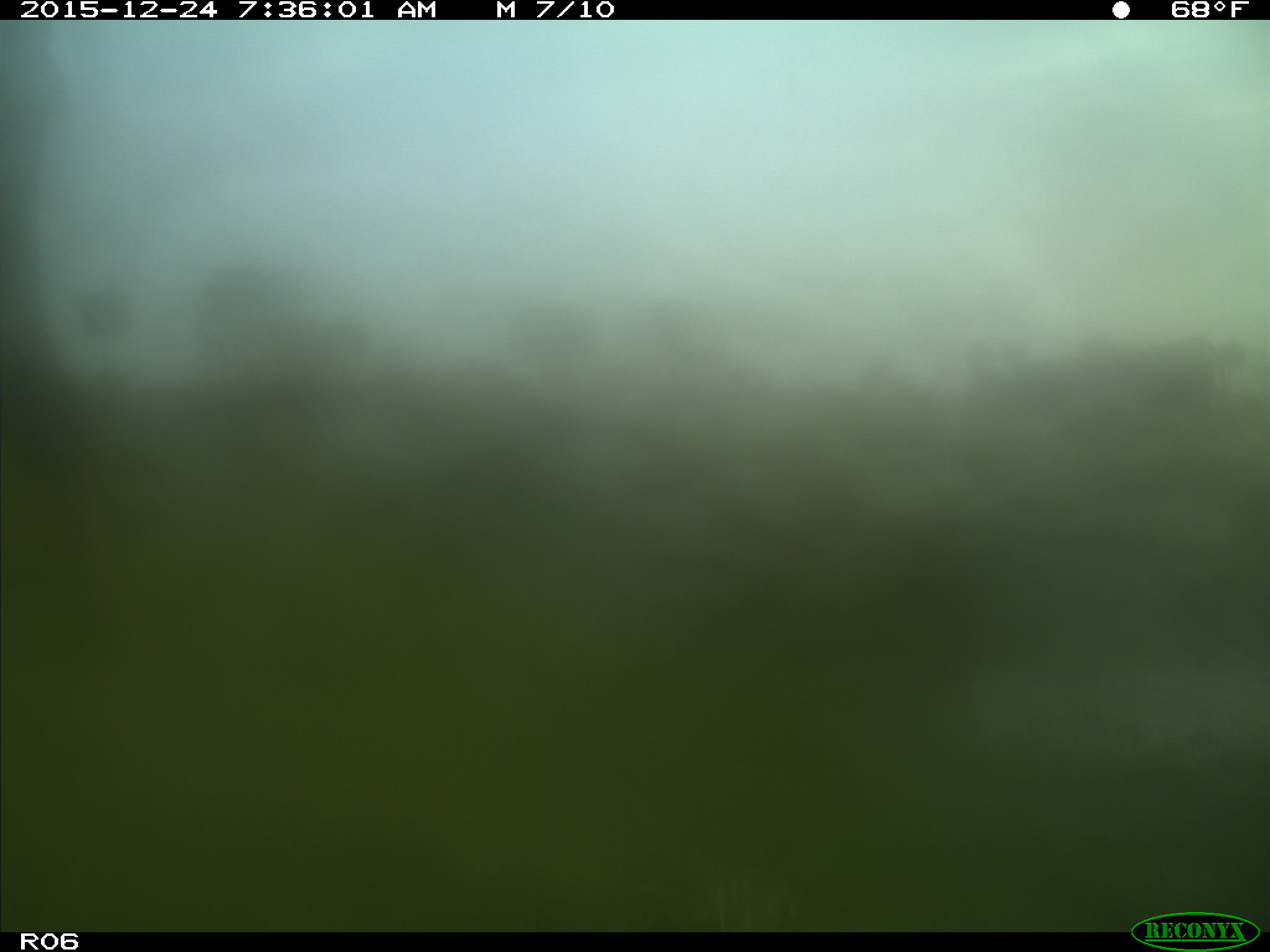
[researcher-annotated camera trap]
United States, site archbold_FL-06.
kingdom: Animalia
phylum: Chordata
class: Mammalia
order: Artiodactyla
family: Bovidae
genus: Bos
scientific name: Bos taurus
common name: domestic cow